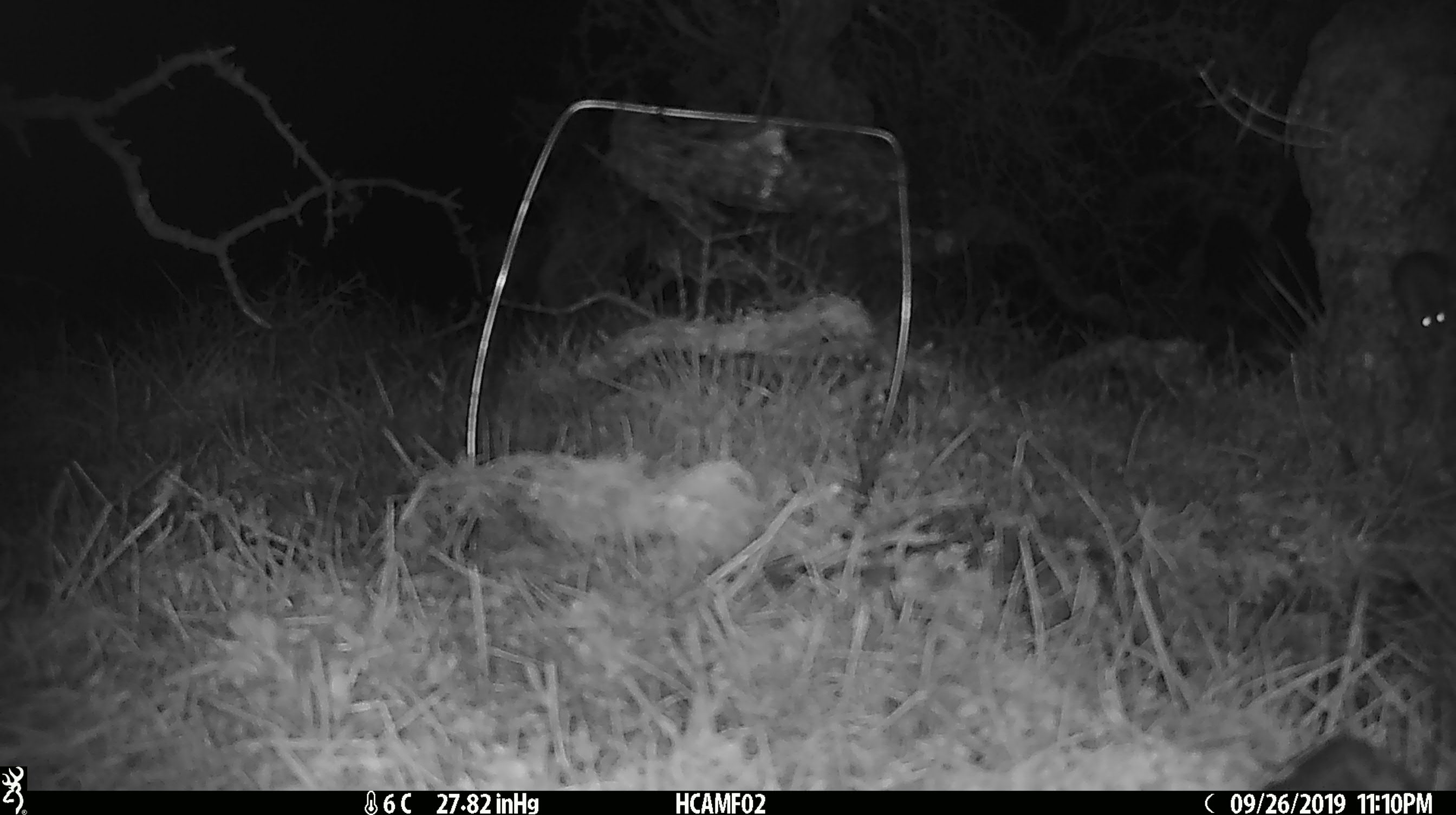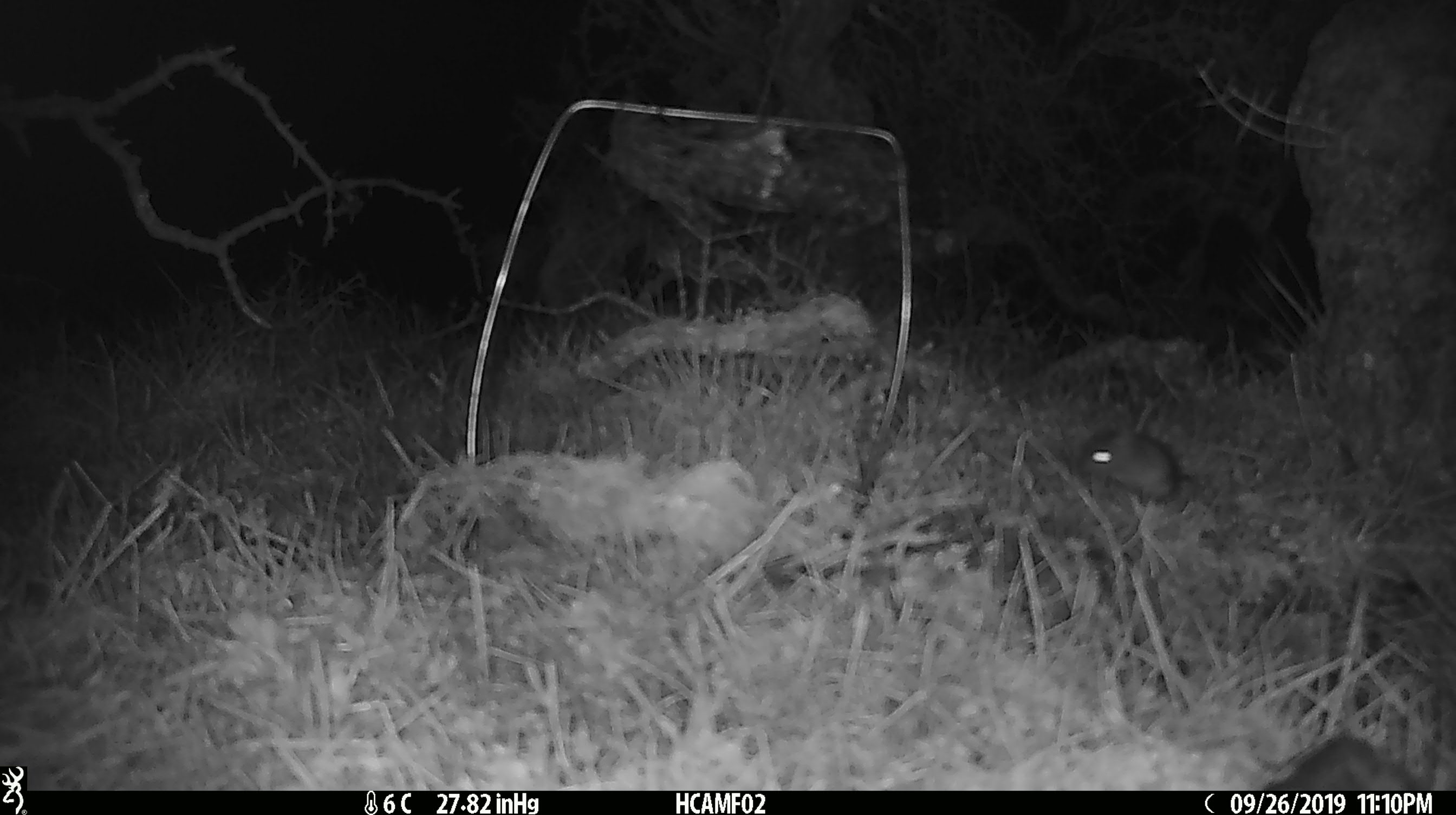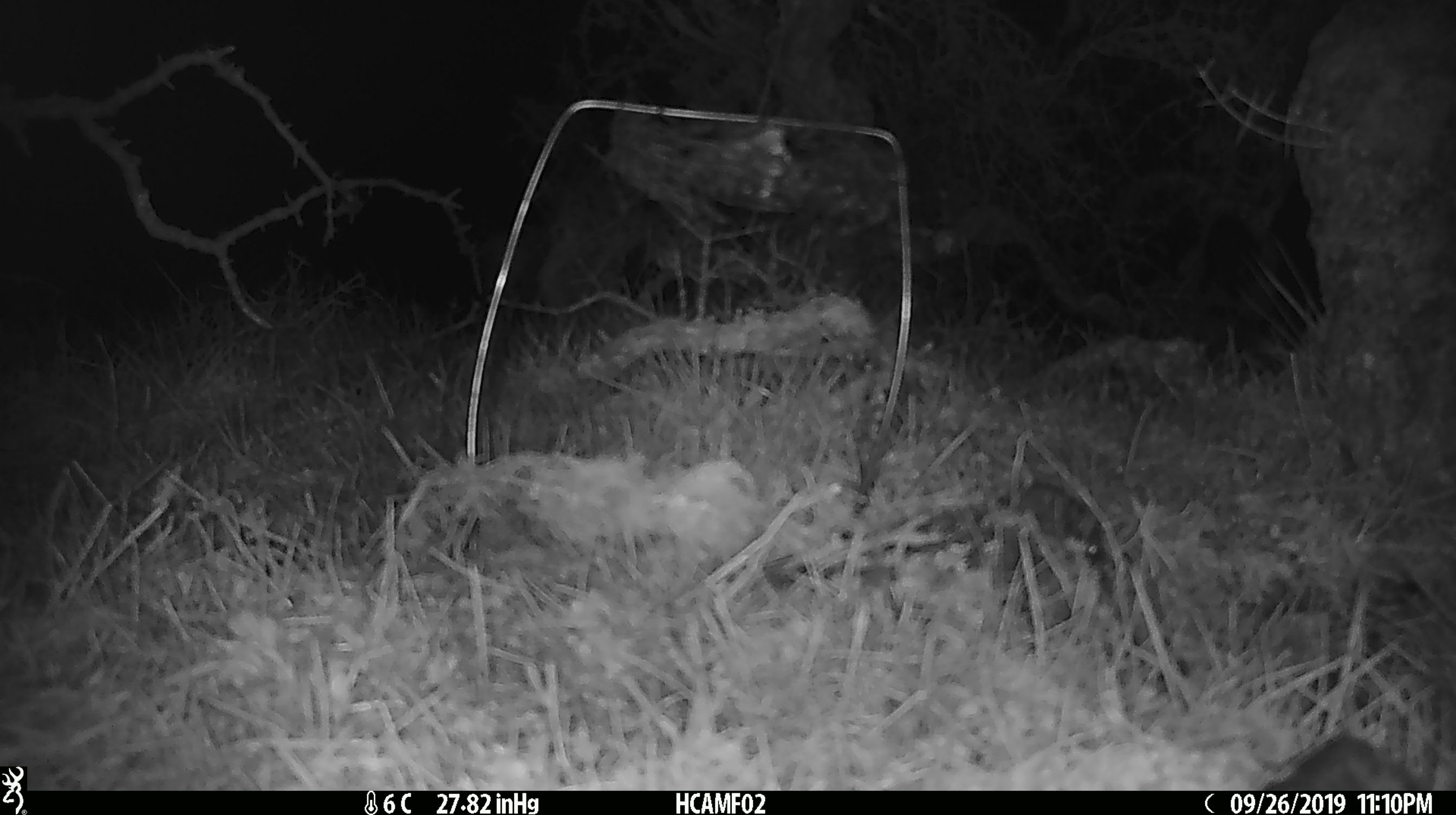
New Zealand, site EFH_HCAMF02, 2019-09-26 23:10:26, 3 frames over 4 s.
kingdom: Animalia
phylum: Chordata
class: Mammalia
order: Rodentia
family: Muridae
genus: Mus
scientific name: Mus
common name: mouse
Mouse (Mus).